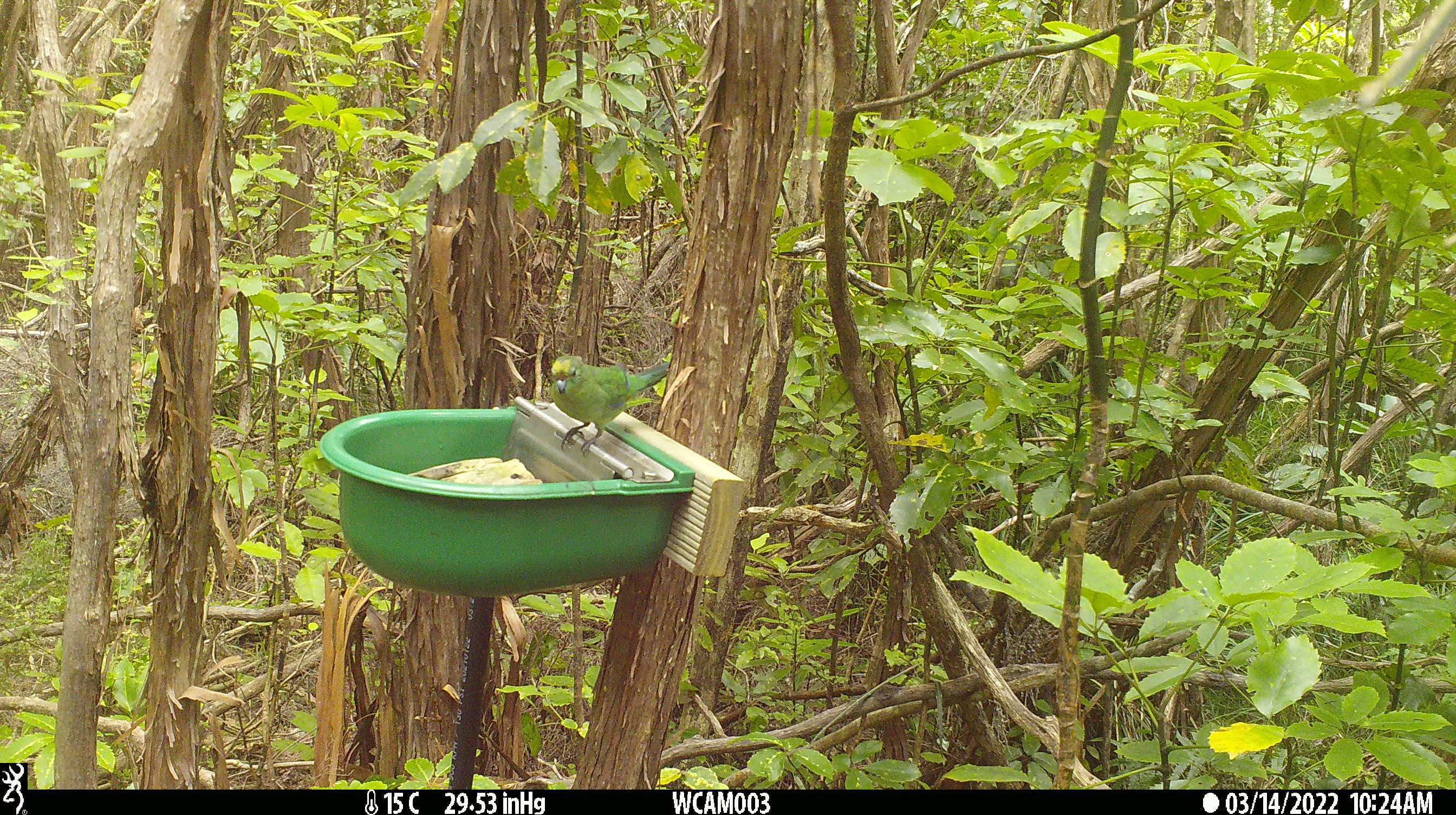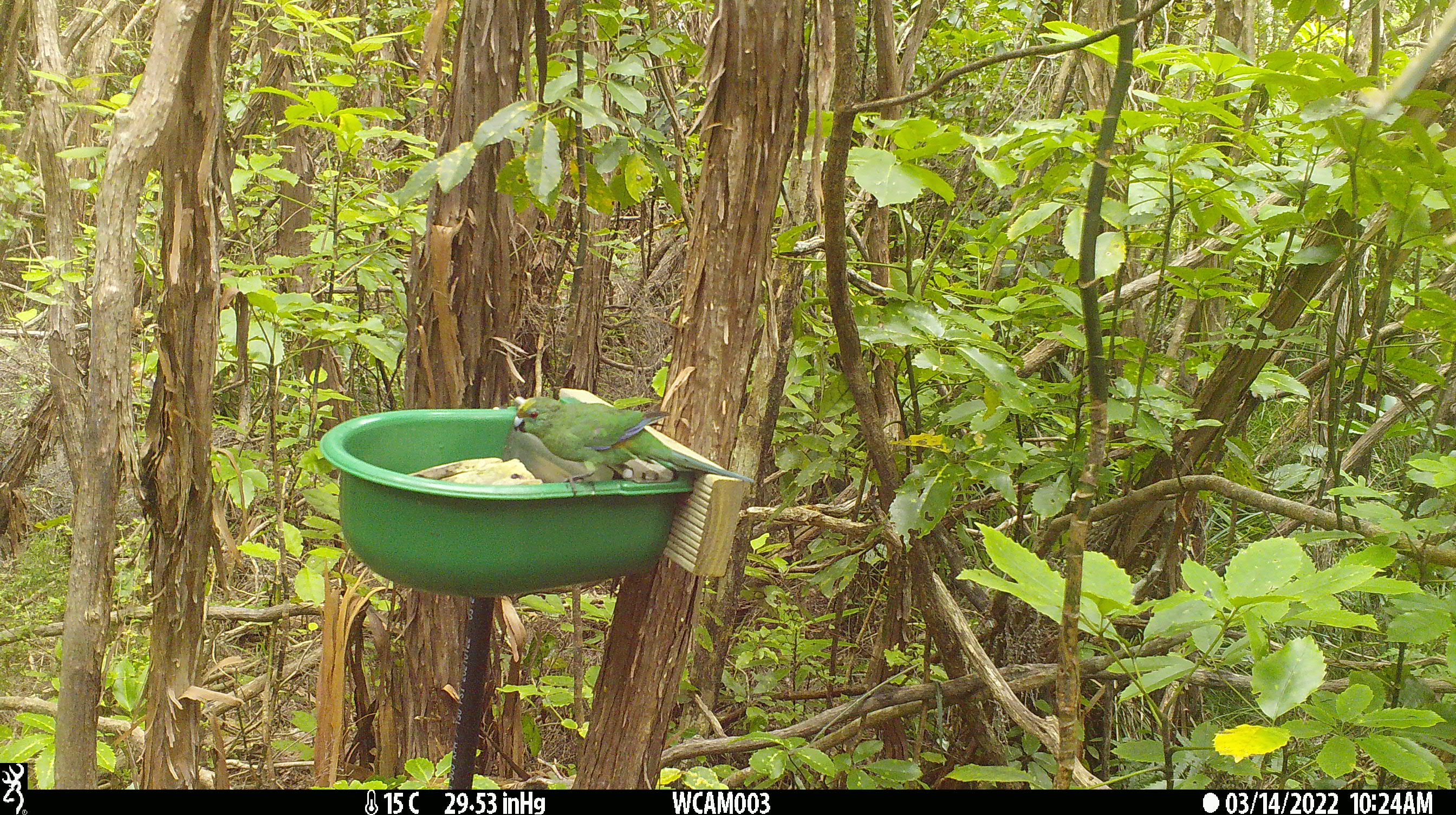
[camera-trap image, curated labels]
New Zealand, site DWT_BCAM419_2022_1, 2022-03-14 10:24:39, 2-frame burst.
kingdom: Animalia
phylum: Chordata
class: Aves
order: Psittaciformes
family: Psittaculidae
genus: Cyanoramphus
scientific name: Cyanoramphus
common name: parakeet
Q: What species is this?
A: Parakeet (Cyanoramphus).